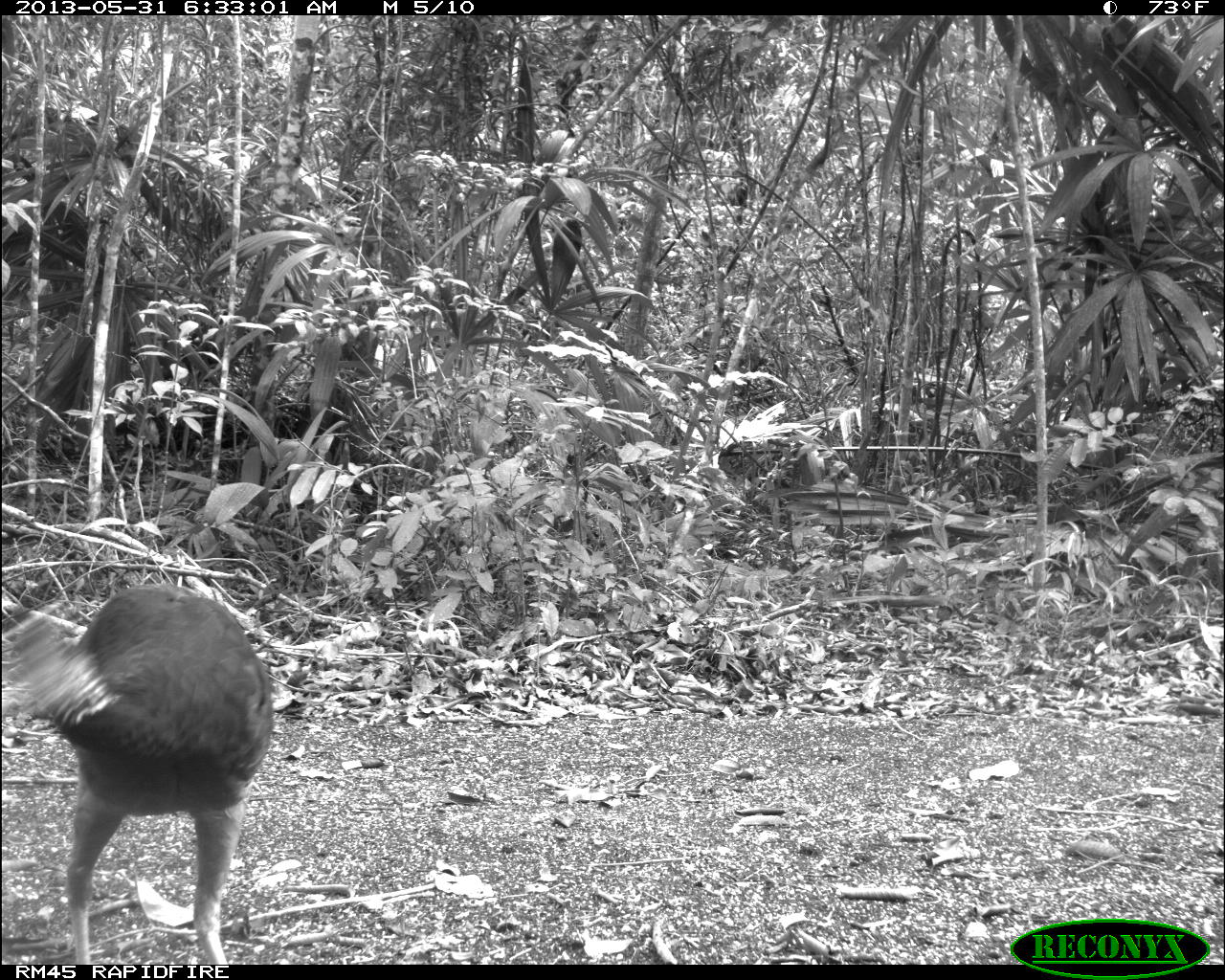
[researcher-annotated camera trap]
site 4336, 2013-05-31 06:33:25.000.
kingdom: Animalia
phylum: Chordata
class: Aves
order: Galliformes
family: Cracidae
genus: Crax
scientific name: Crax rubra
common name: great curassow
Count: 1.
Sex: female.